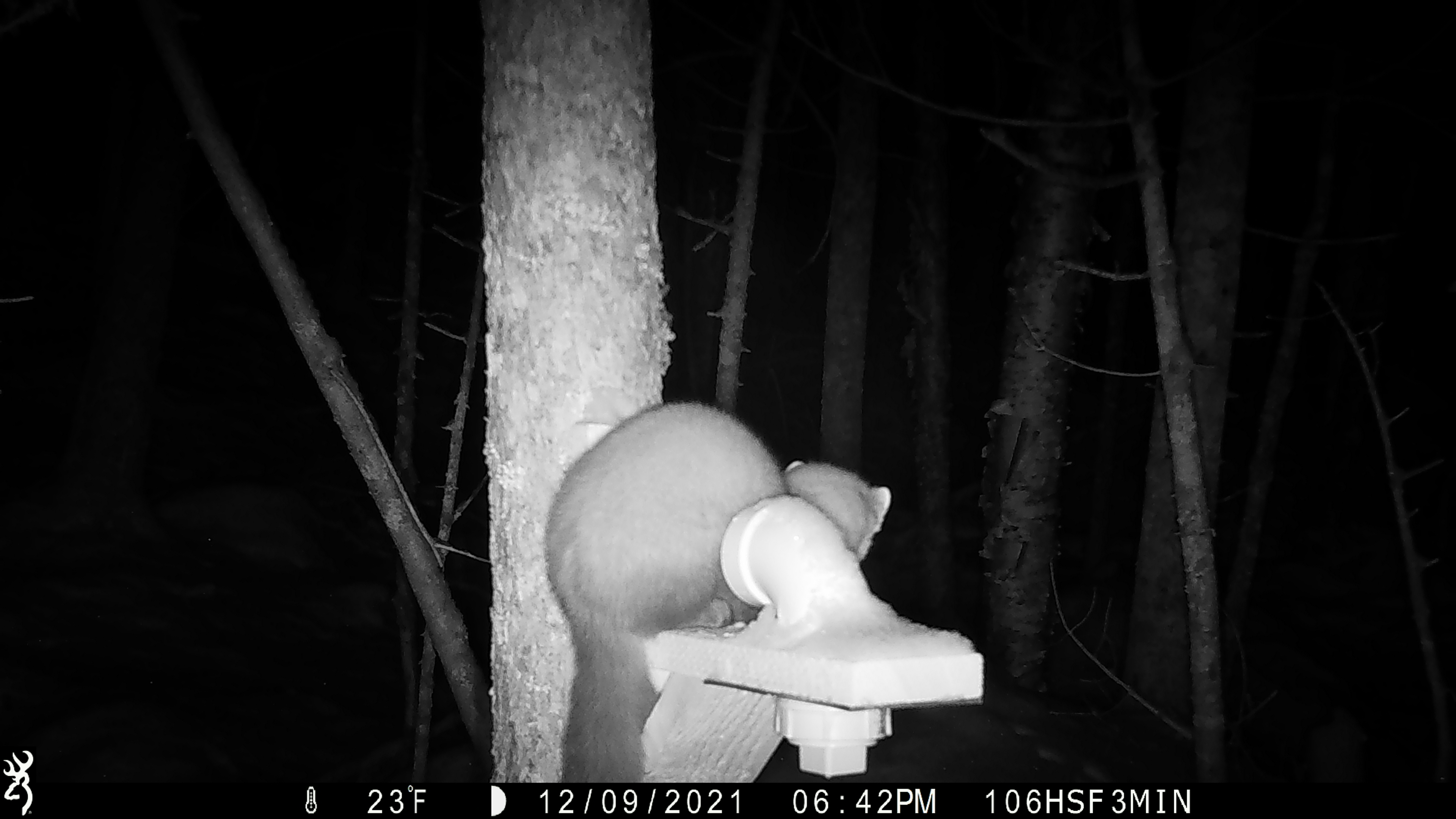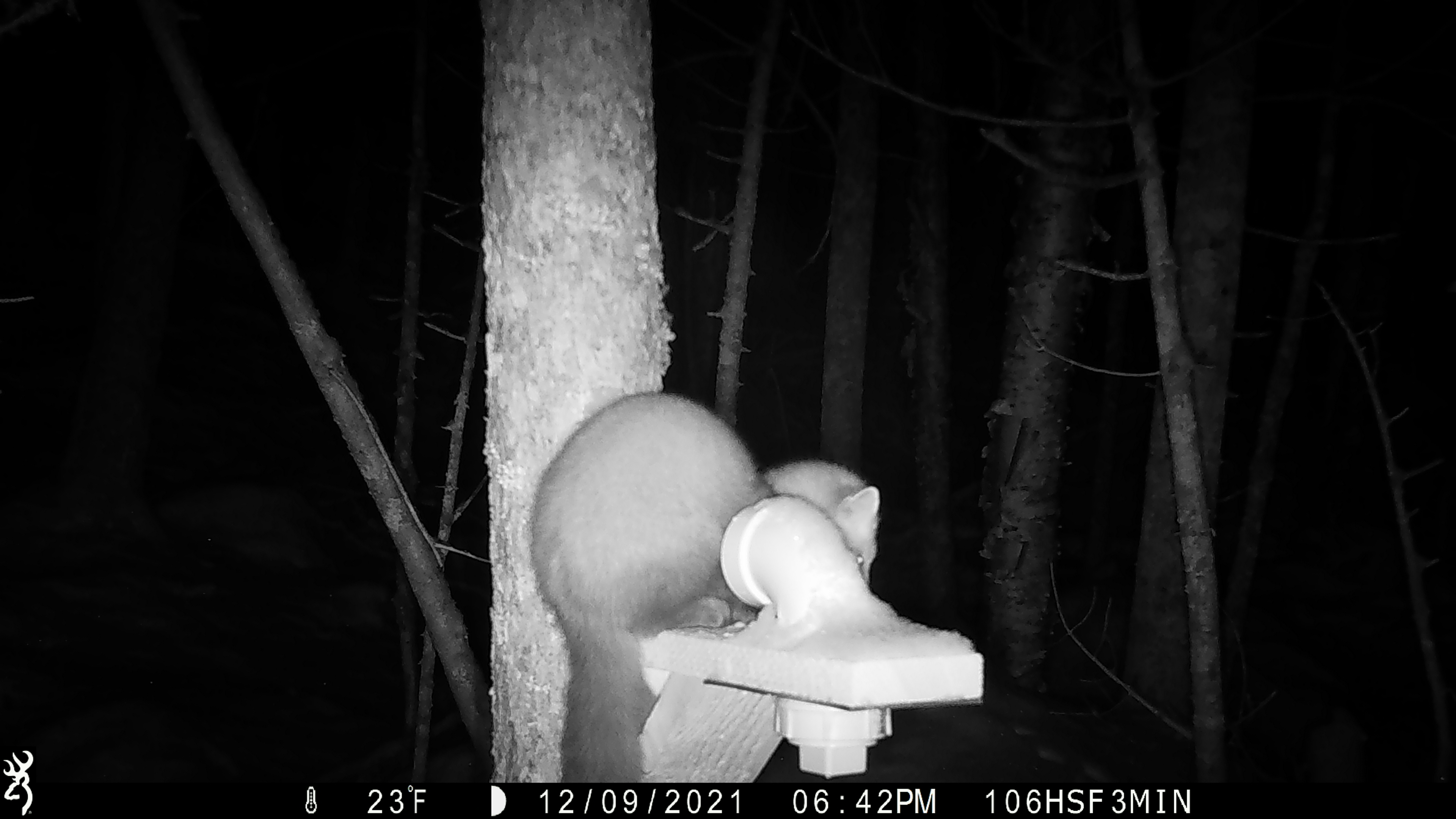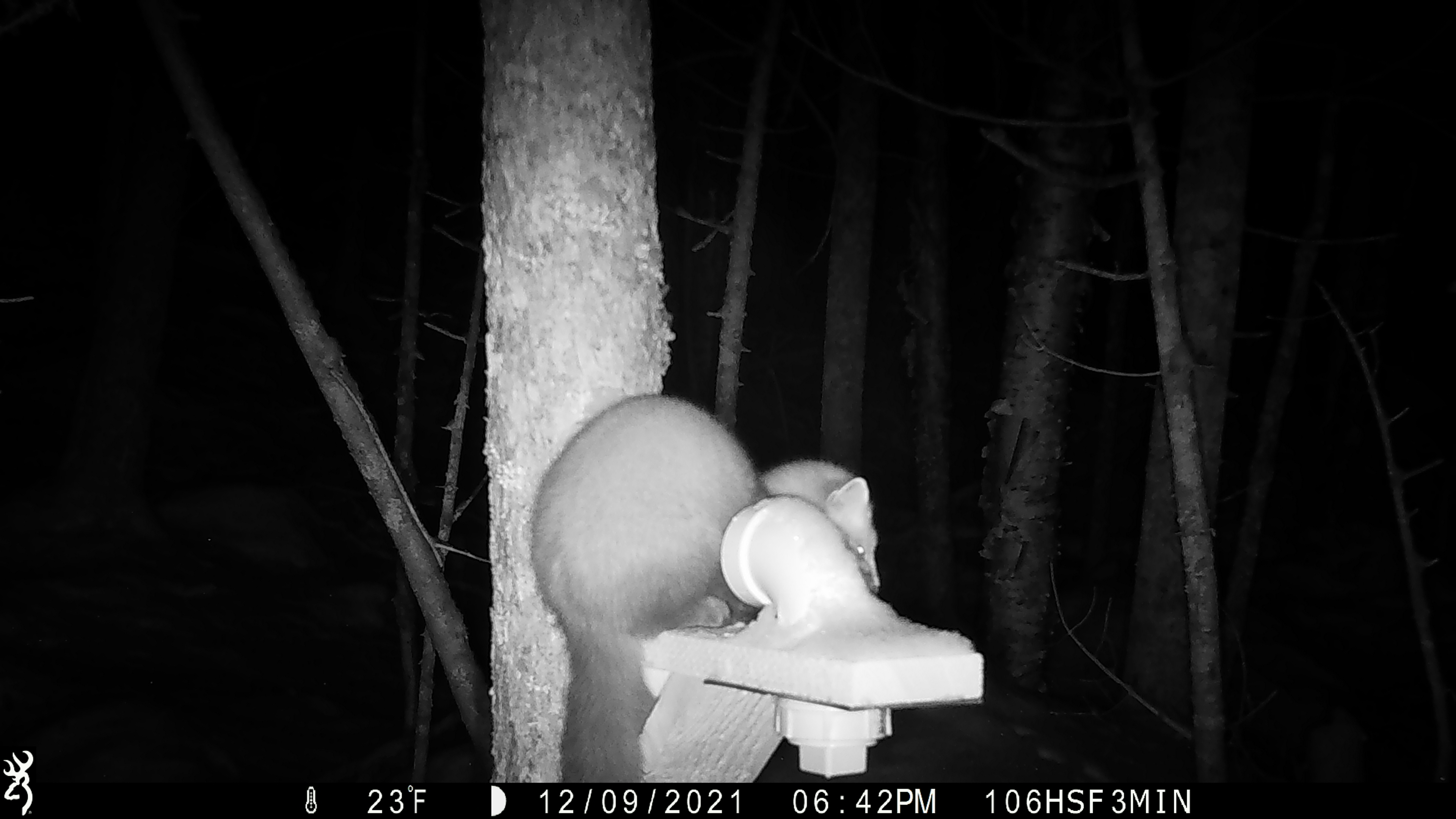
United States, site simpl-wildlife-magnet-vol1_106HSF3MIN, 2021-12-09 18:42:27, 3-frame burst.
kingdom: Animalia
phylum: Chordata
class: Mammalia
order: Carnivora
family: Mustelidae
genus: Martes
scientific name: Martes americana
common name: american marten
American marten (Martes americana).